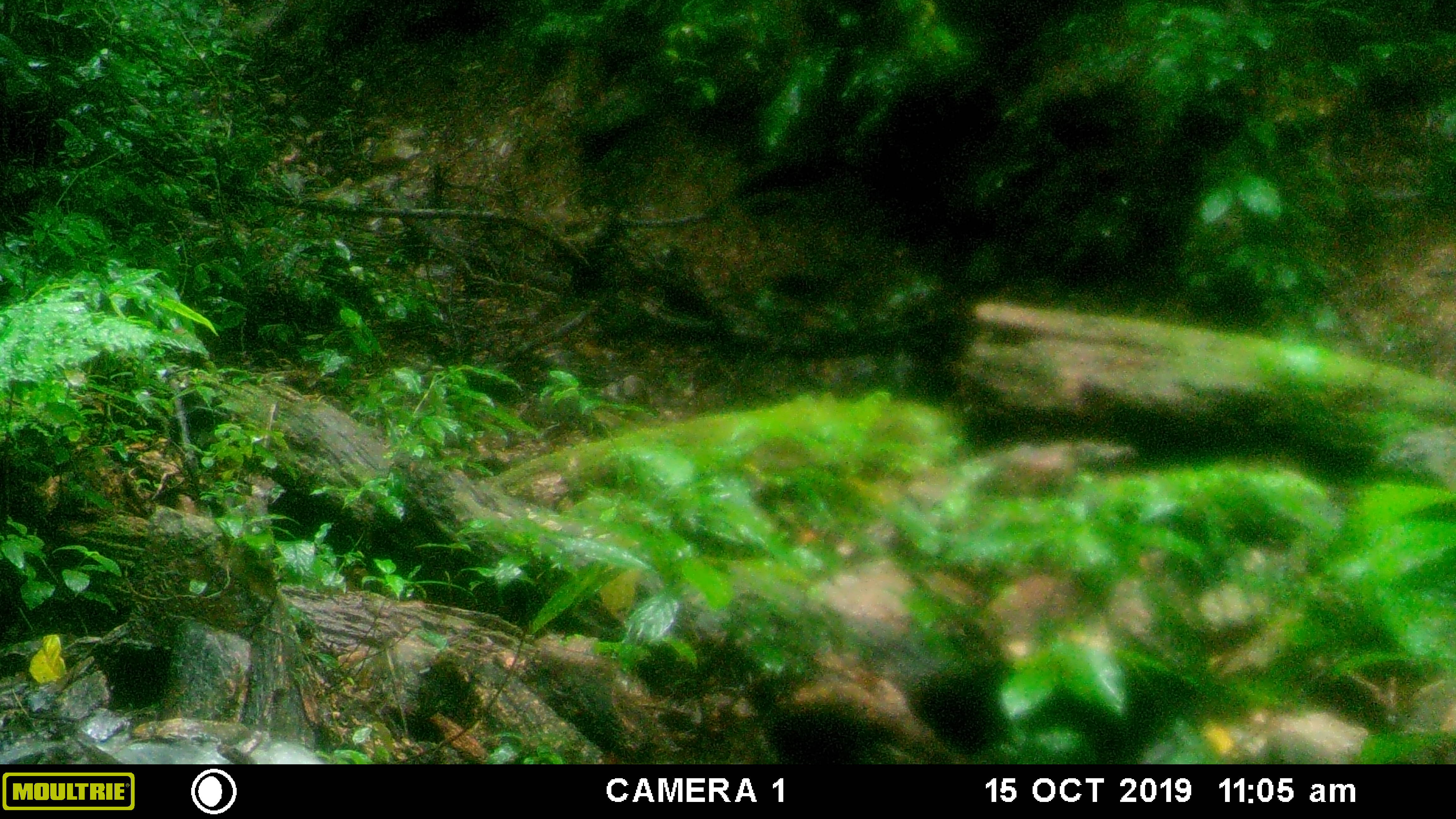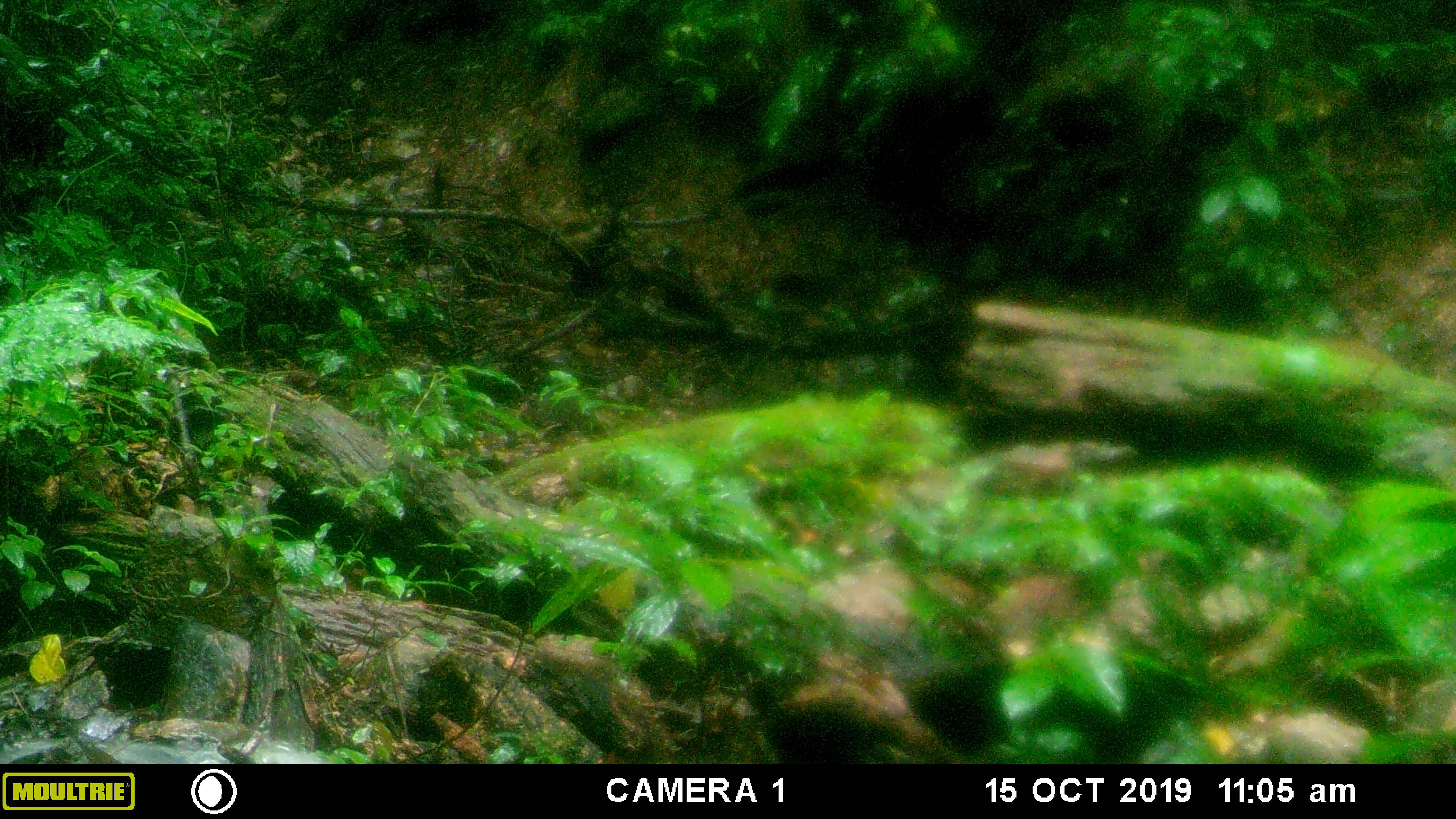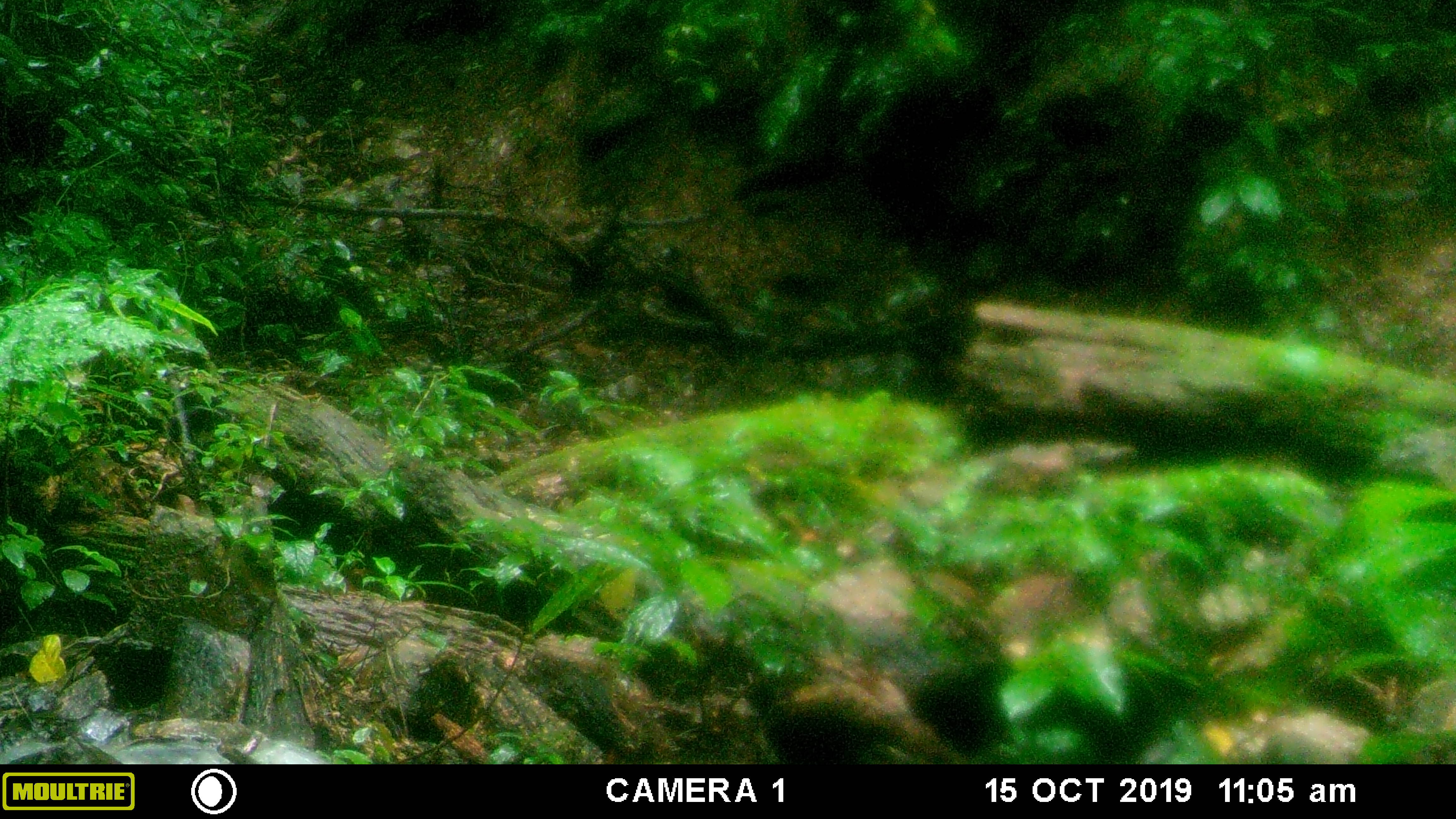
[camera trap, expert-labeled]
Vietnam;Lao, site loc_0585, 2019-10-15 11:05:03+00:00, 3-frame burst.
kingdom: Animalia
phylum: Chordata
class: Mammalia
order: Artiodactyla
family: Suidae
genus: Sus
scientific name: Sus scrofa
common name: eurasian wild pig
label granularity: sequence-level